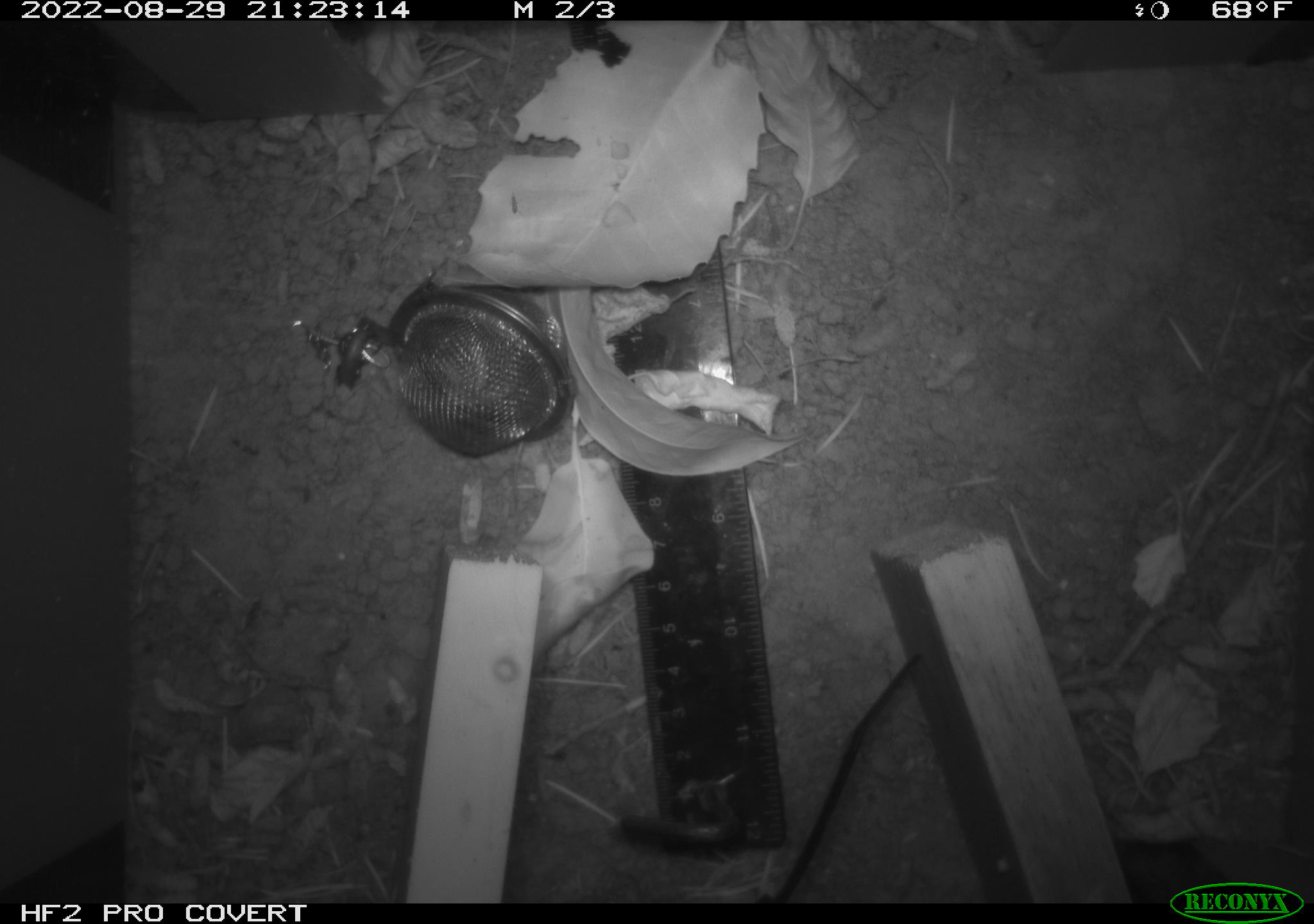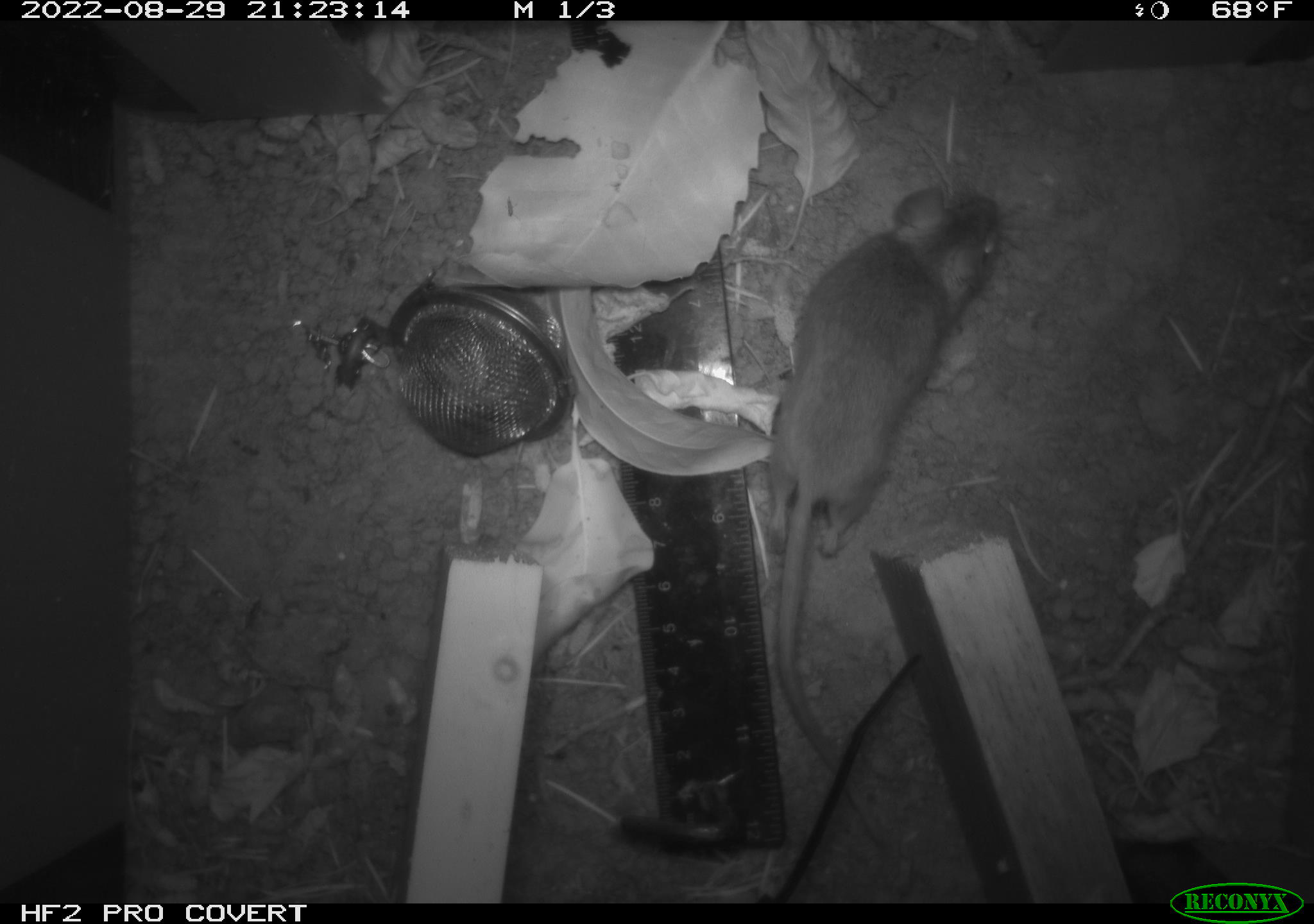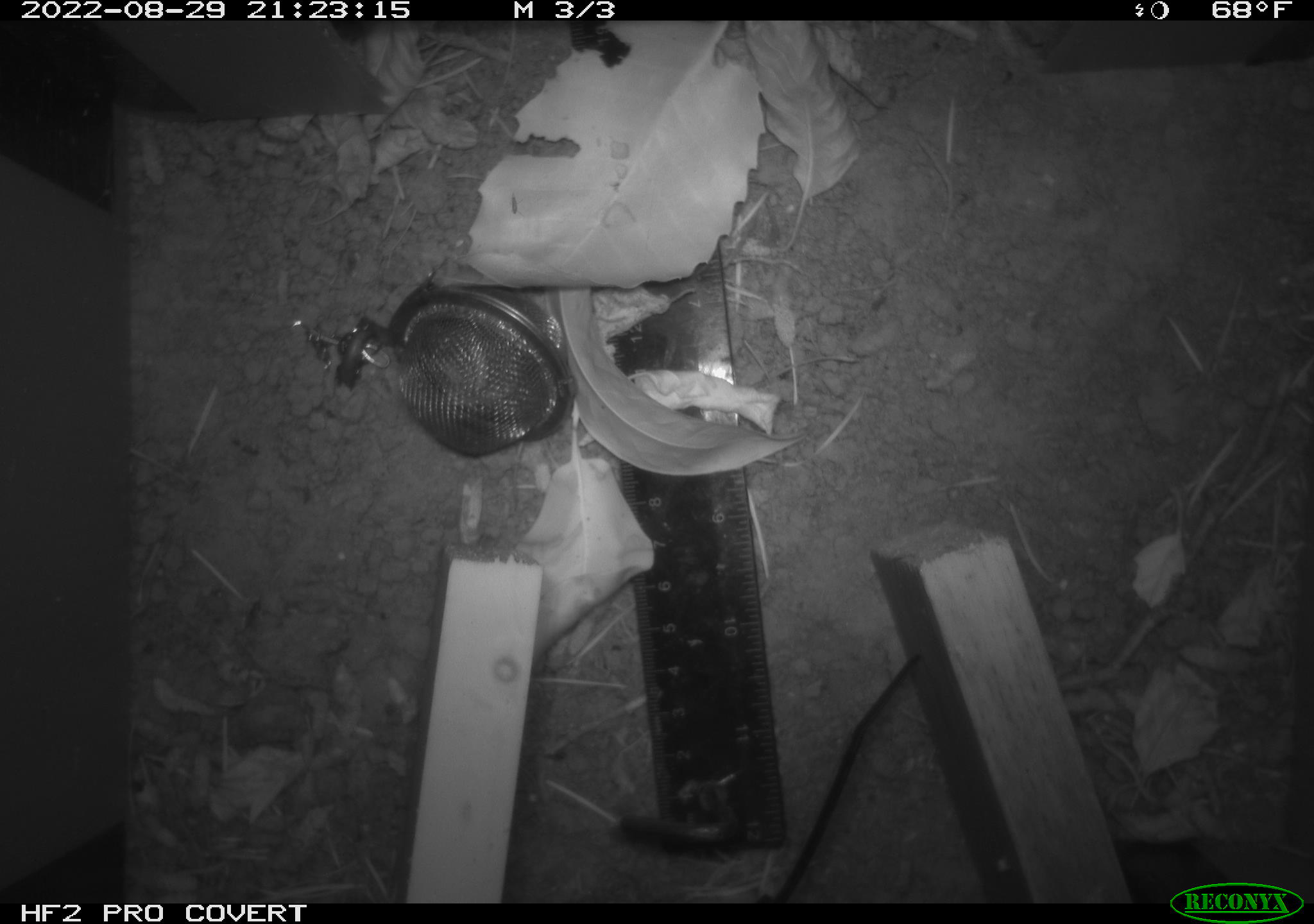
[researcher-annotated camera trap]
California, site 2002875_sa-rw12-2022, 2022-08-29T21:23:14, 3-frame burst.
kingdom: Animalia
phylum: Chordata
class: Mammalia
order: Rodentia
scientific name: Rodentia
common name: rodent